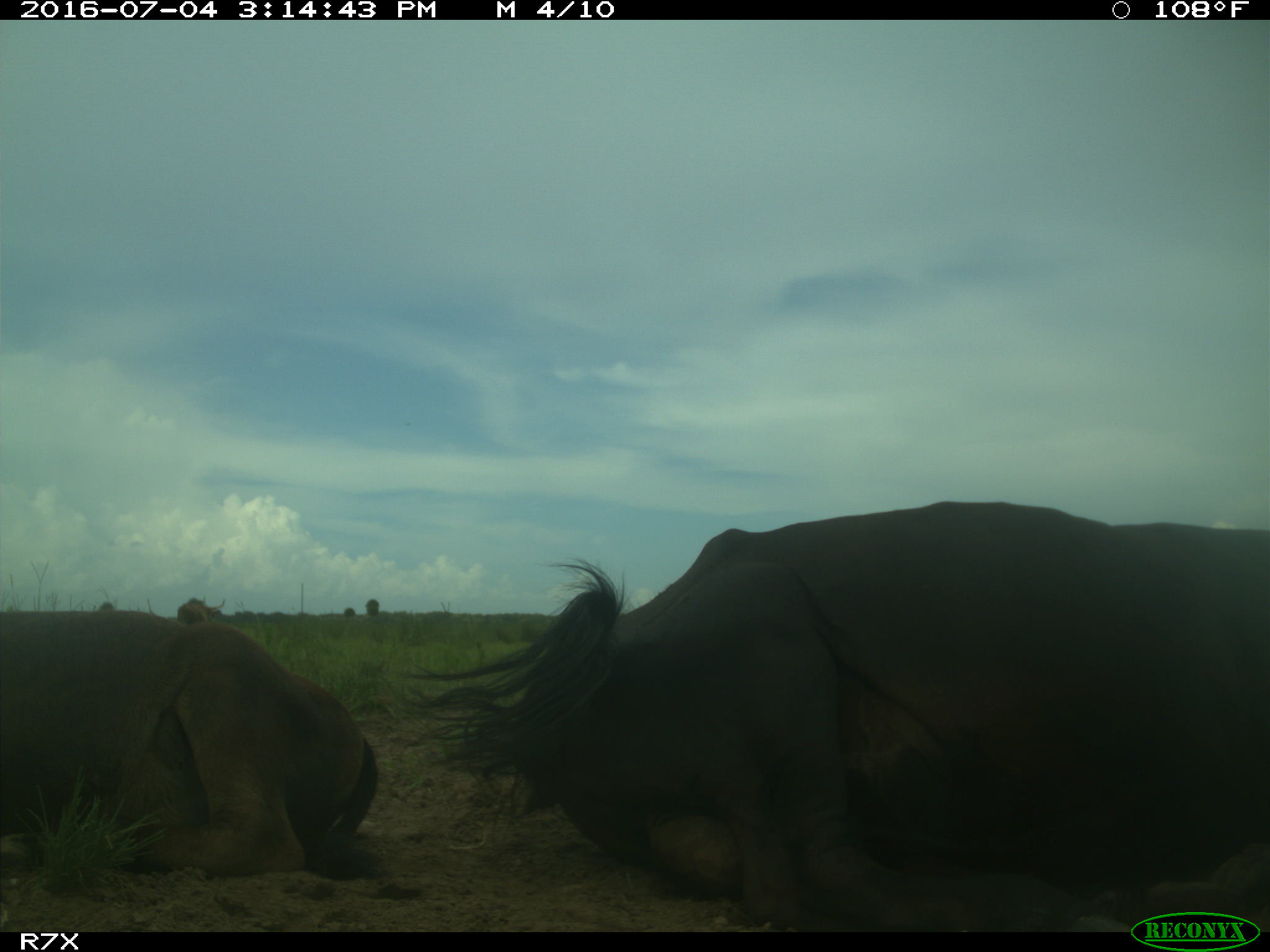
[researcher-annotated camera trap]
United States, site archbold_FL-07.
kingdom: Animalia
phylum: Chordata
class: Mammalia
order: Artiodactyla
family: Bovidae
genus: Bos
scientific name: Bos taurus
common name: domestic cow